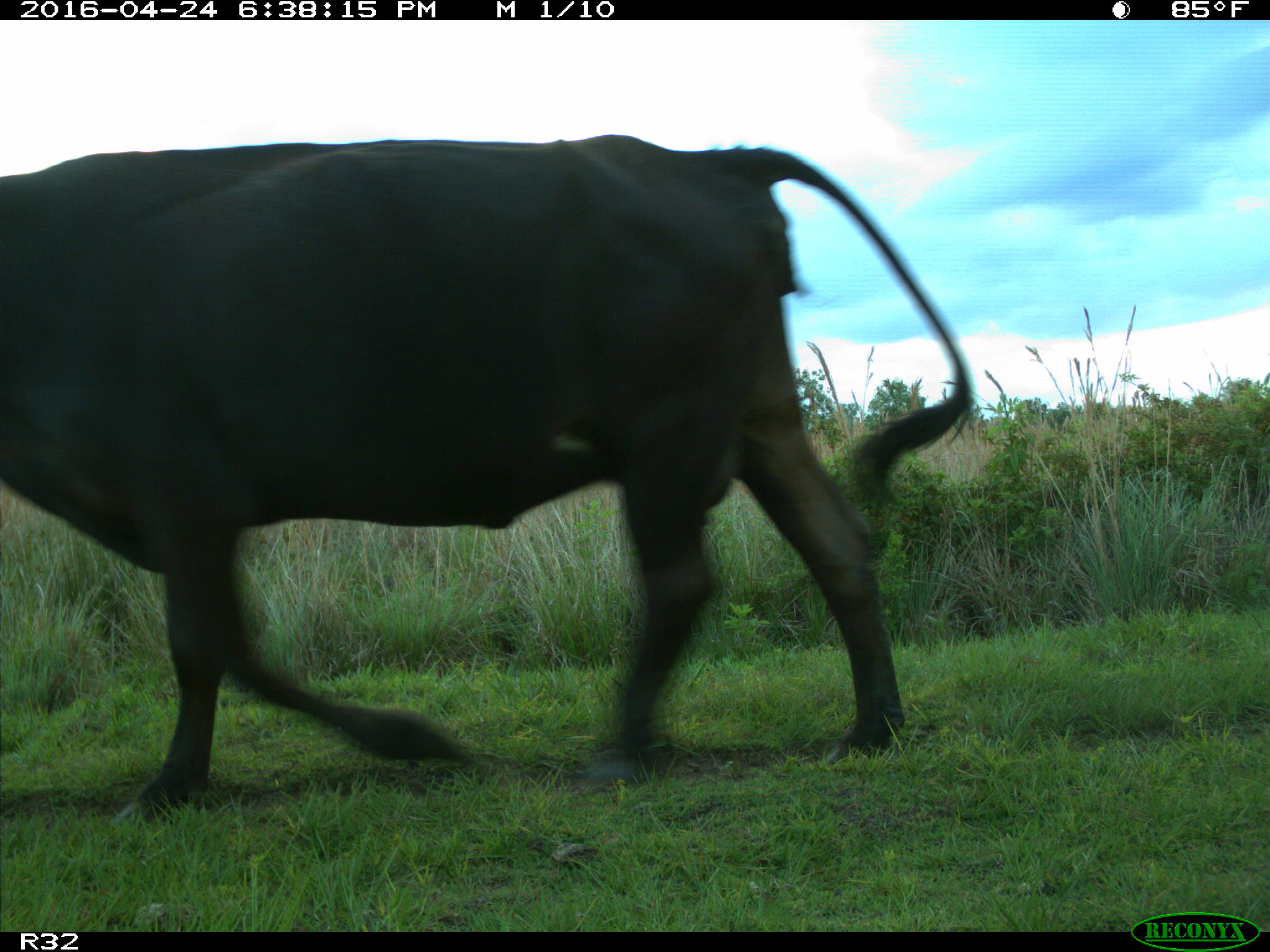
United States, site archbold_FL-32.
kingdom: Animalia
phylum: Chordata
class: Mammalia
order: Artiodactyla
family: Bovidae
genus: Bos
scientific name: Bos taurus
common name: domestic cow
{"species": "Bos taurus (domestic cow)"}